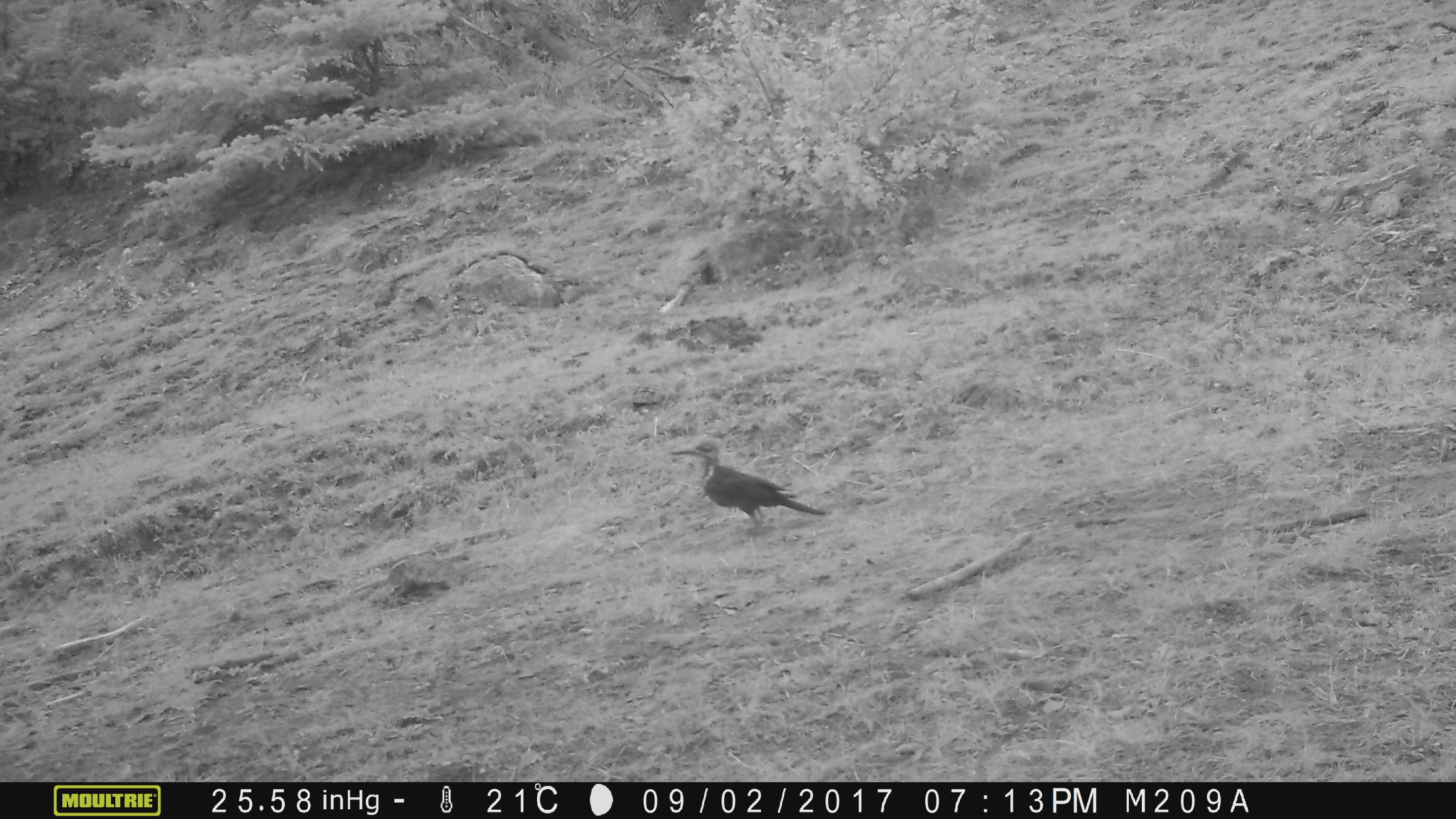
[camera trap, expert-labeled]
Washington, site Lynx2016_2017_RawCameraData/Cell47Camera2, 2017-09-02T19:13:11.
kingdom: Animalia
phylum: Chordata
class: Aves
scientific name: Aves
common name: birds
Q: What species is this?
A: Aves (birds).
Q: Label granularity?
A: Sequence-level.